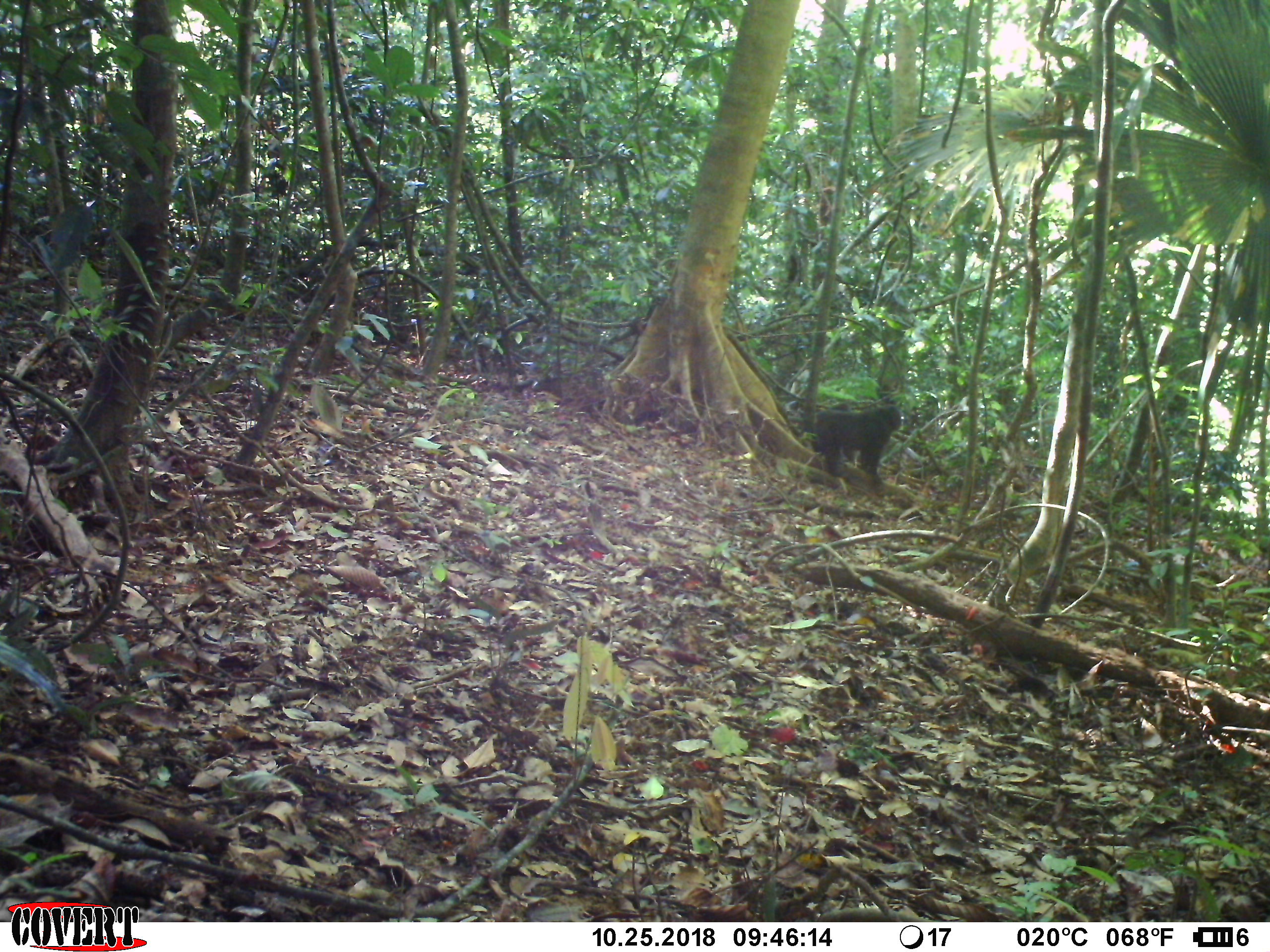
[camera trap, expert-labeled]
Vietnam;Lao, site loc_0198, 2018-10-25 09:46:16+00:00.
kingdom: Animalia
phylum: Chordata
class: Mammalia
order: Primates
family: Cercopithecidae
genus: Macaca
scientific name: Macaca arctoides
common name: stump-tailed macaque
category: stump tailed macaque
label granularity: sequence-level